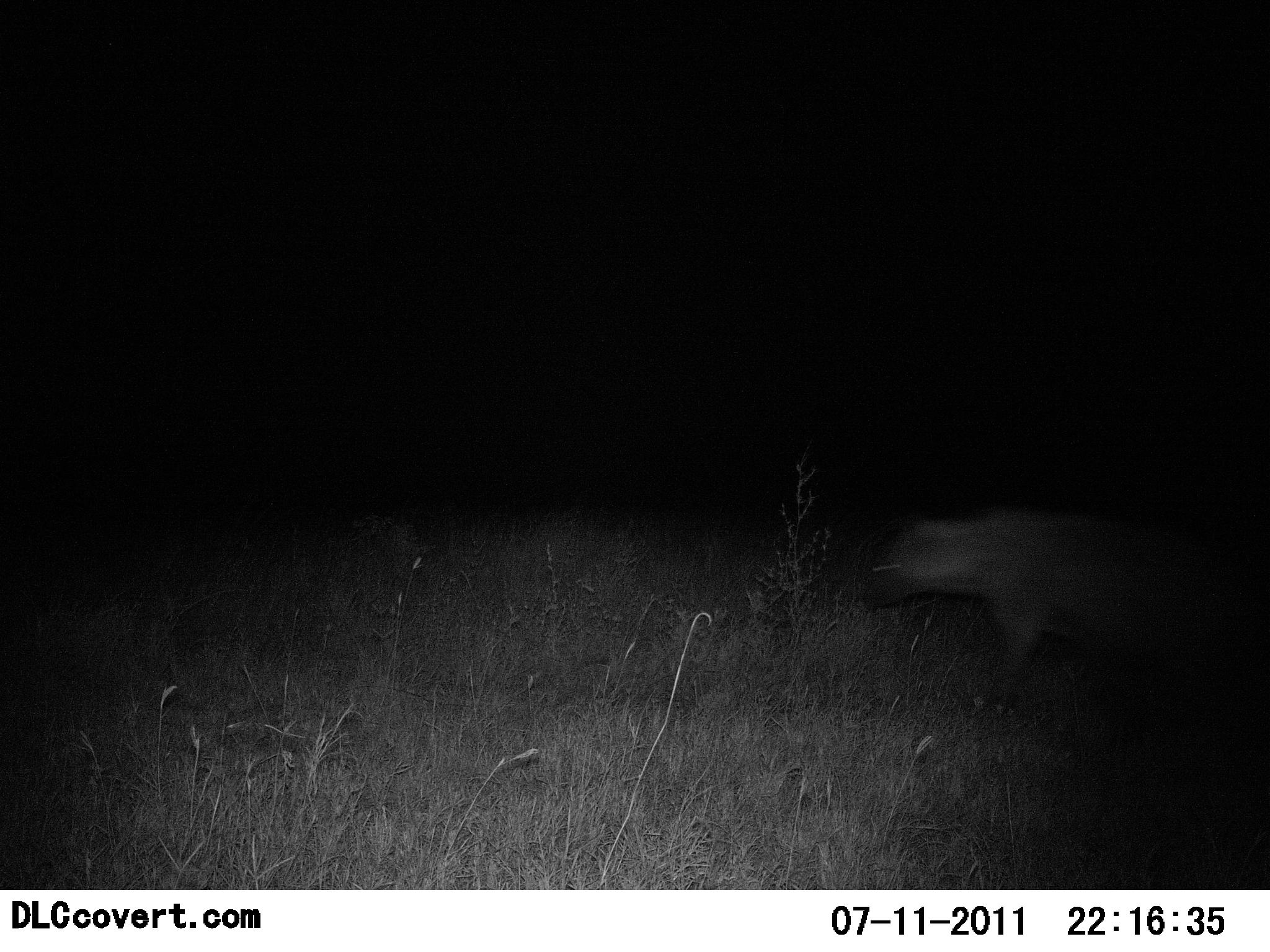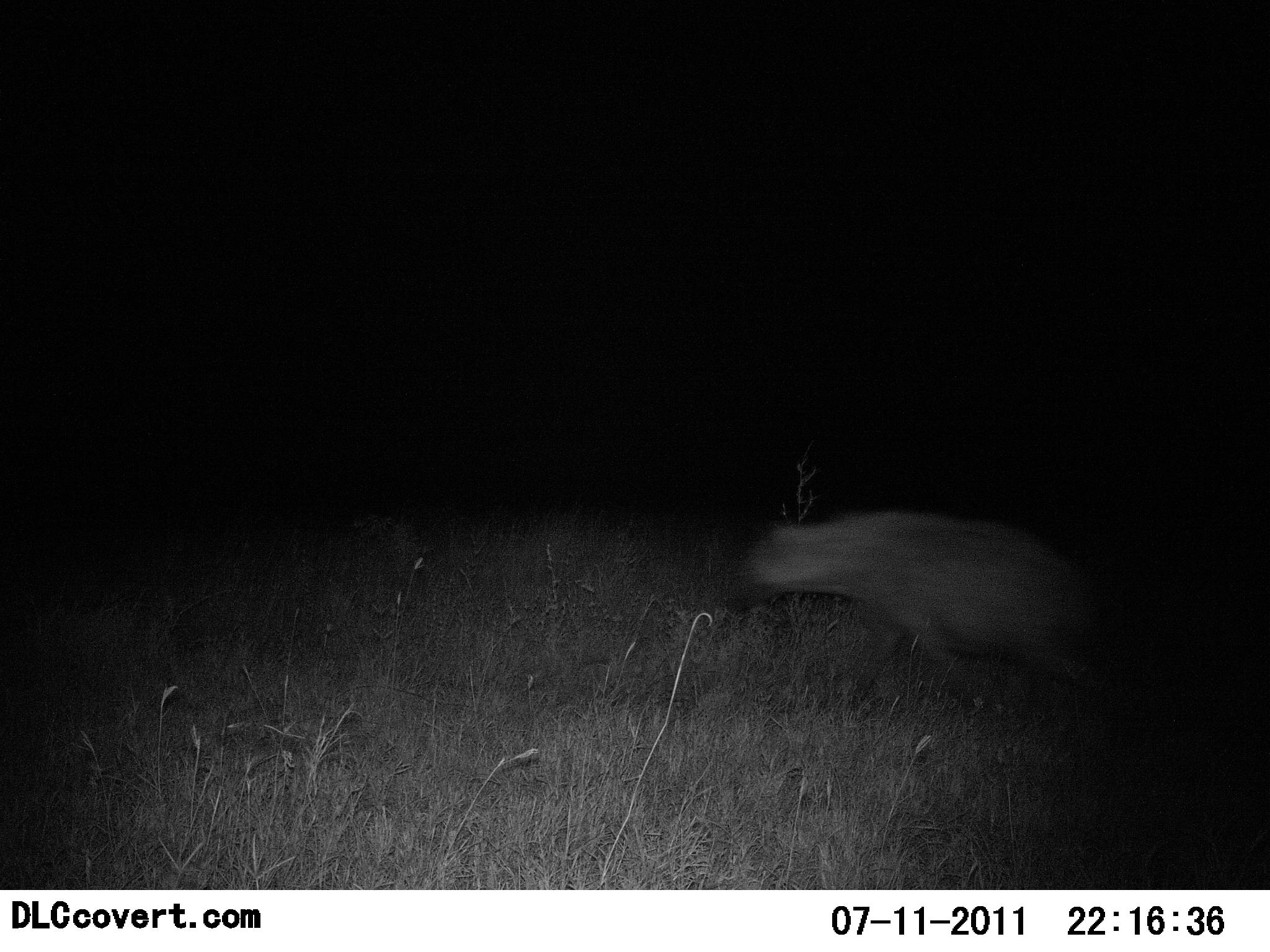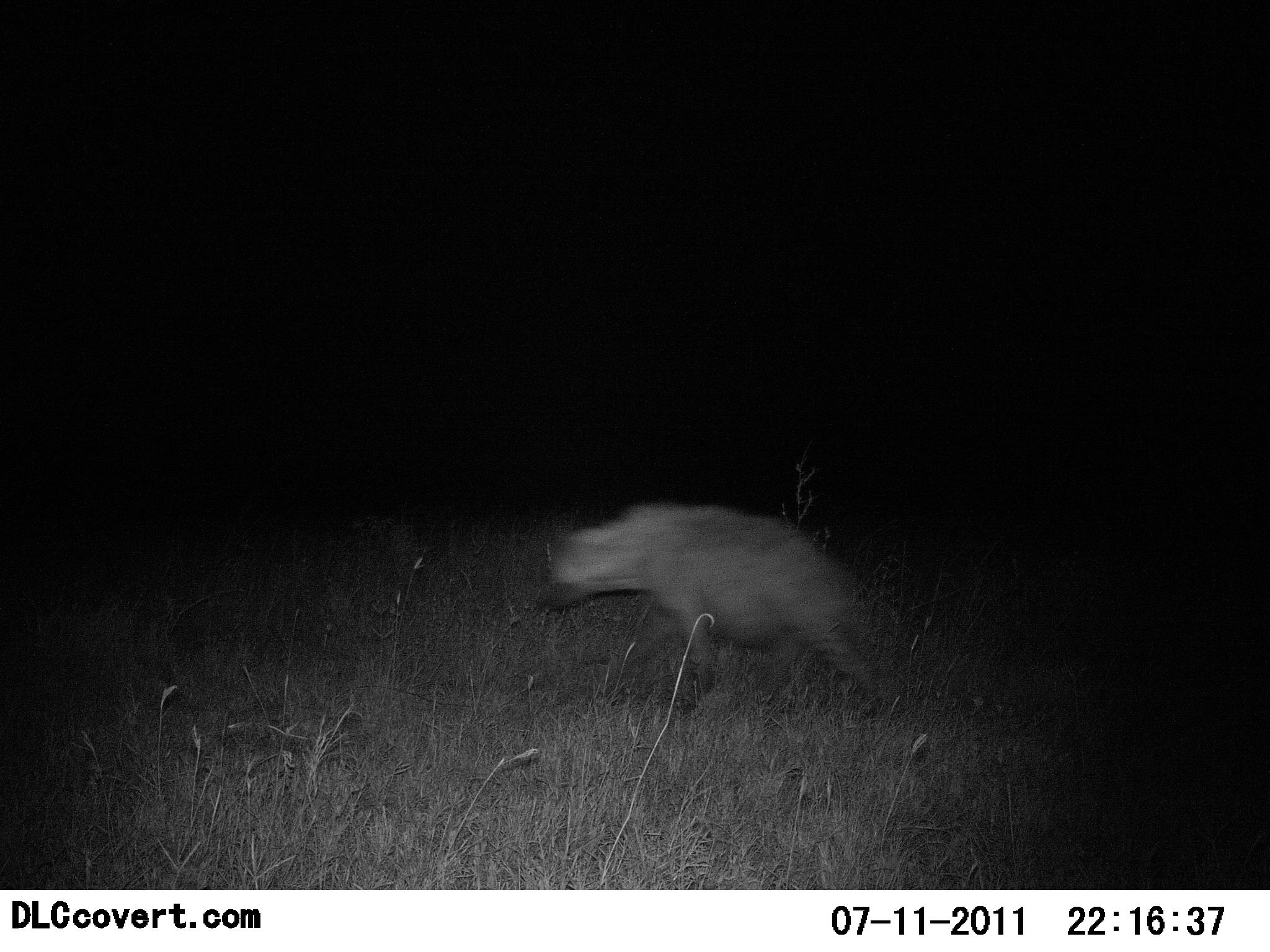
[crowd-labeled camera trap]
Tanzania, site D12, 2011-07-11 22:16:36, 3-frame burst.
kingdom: Animalia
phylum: Chordata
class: Mammalia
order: Carnivora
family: Hyaenidae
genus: Crocuta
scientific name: Crocuta crocuta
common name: spotted hyena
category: hyenaspotted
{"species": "hyenaspotted (spotted hyena) (Crocuta crocuta)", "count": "1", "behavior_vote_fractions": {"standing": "0%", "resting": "0%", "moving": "100%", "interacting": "0%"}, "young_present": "0%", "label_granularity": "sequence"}